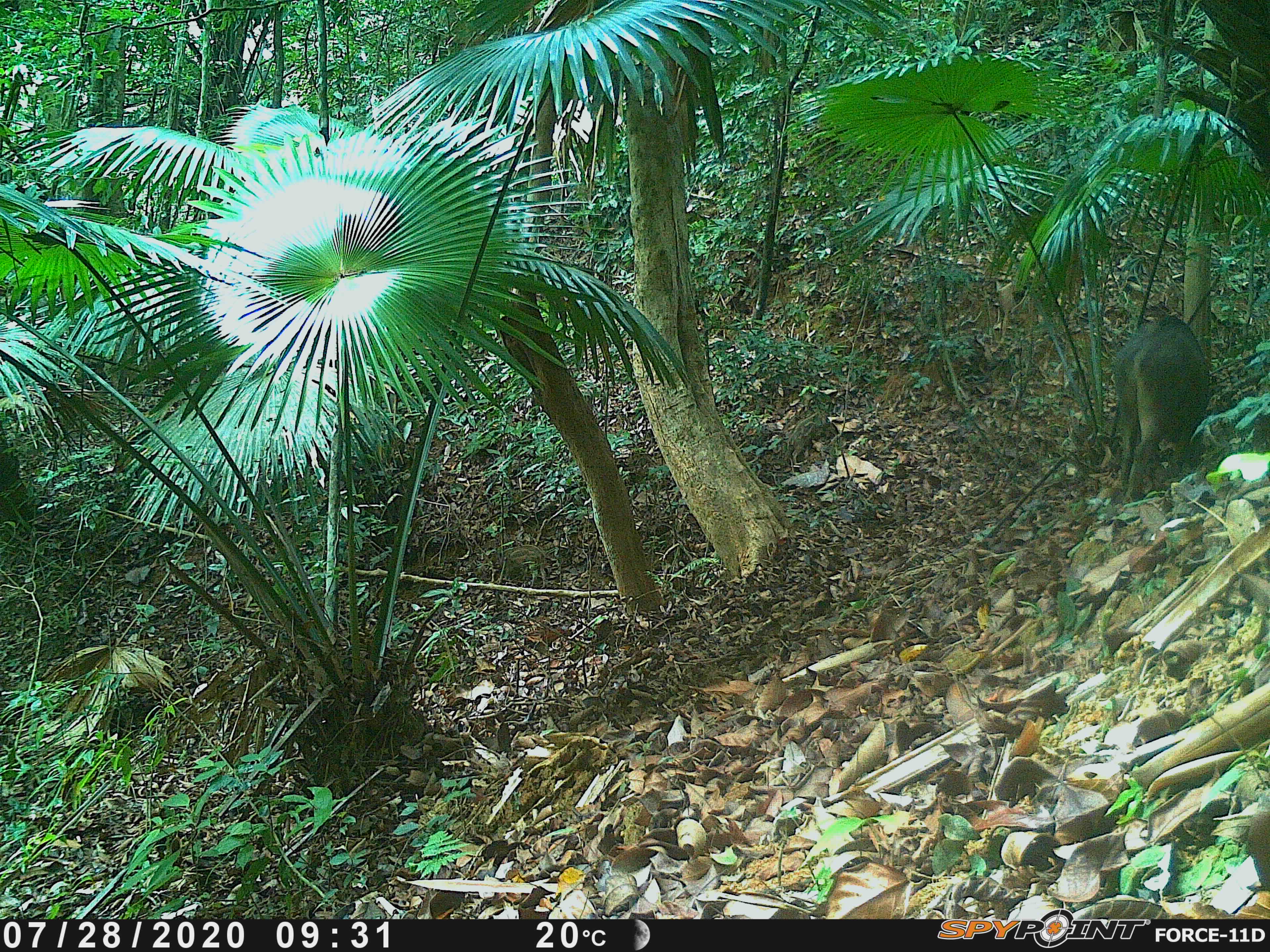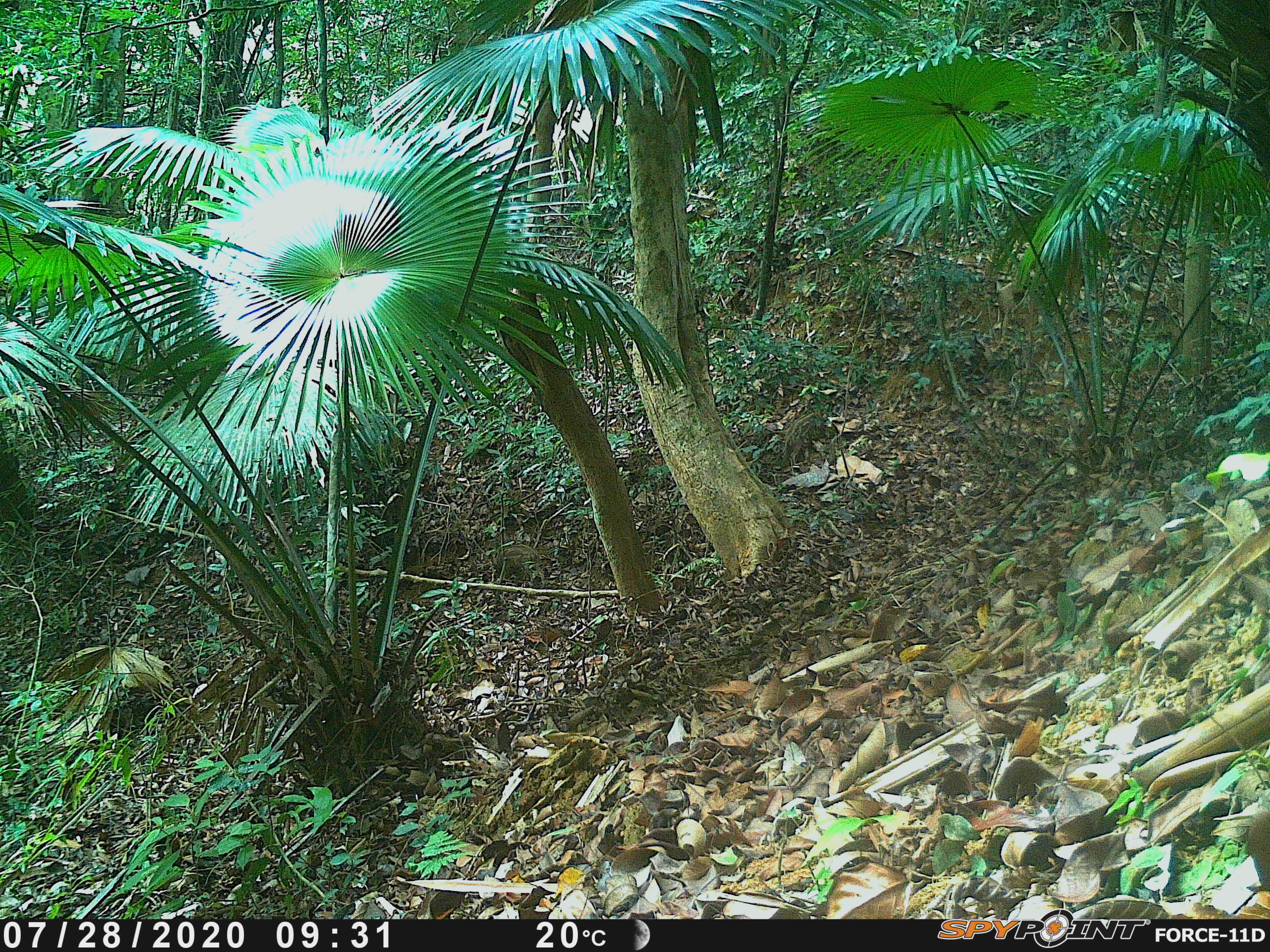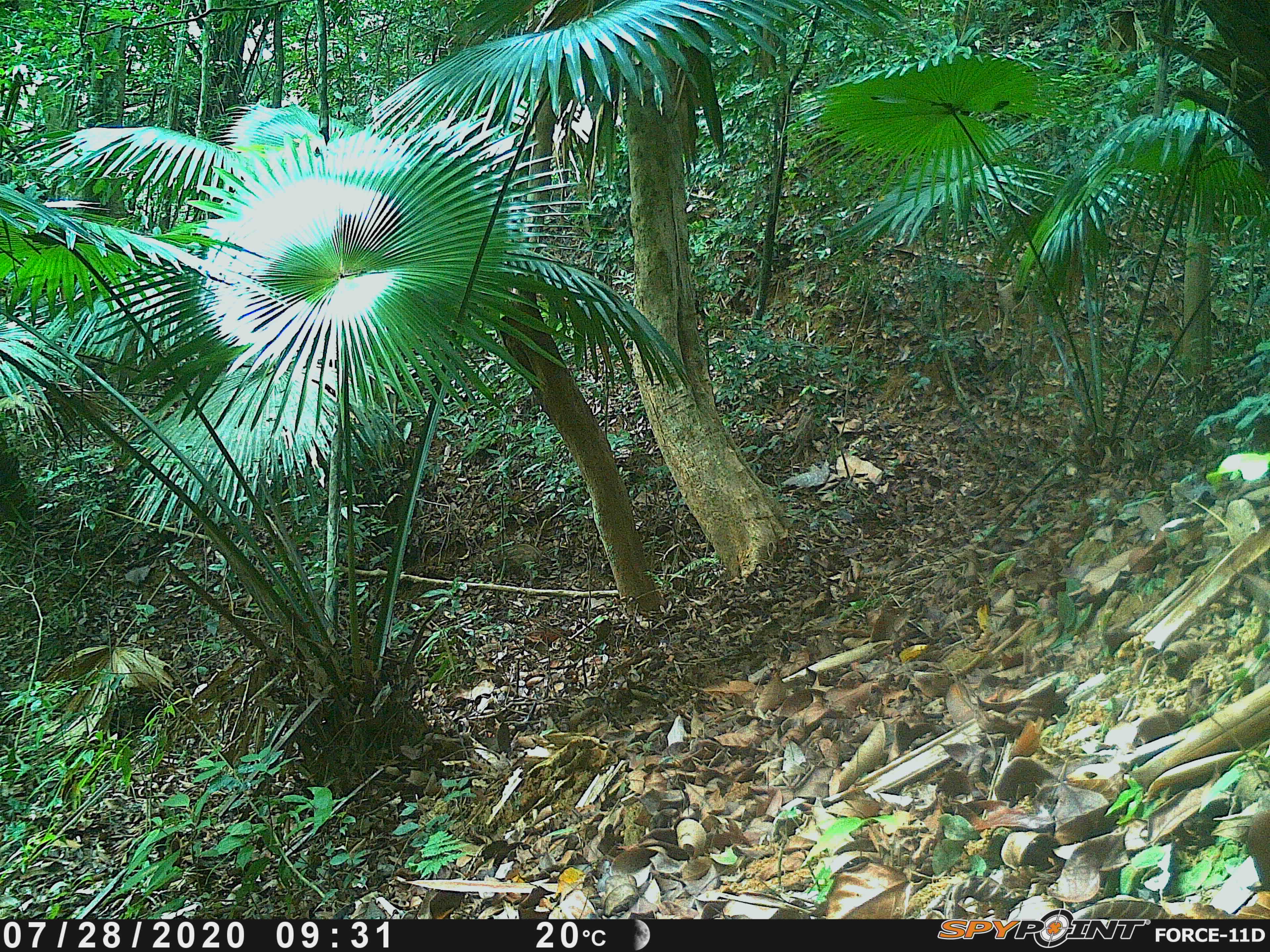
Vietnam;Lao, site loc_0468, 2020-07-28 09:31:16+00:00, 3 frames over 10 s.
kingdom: Animalia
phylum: Chordata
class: Mammalia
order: Artiodactyla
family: Suidae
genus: Sus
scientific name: Sus scrofa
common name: eurasian wild pig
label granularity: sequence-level